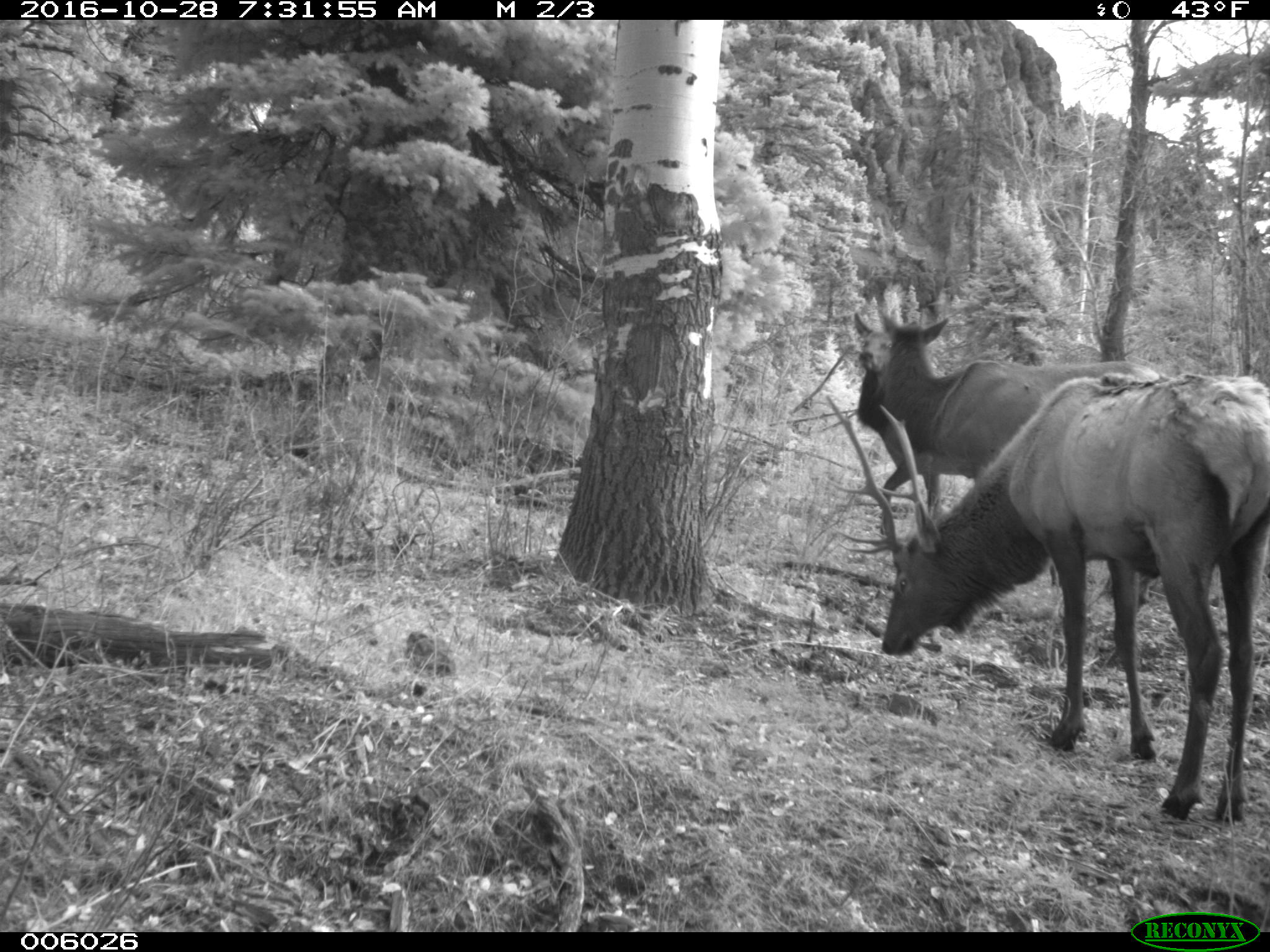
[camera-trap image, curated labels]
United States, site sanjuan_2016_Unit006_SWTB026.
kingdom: Animalia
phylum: Chordata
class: Mammalia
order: Artiodactyla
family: Cervidae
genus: Cervus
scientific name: Cervus elaphus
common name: red deer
Cervus elaphus (red deer).